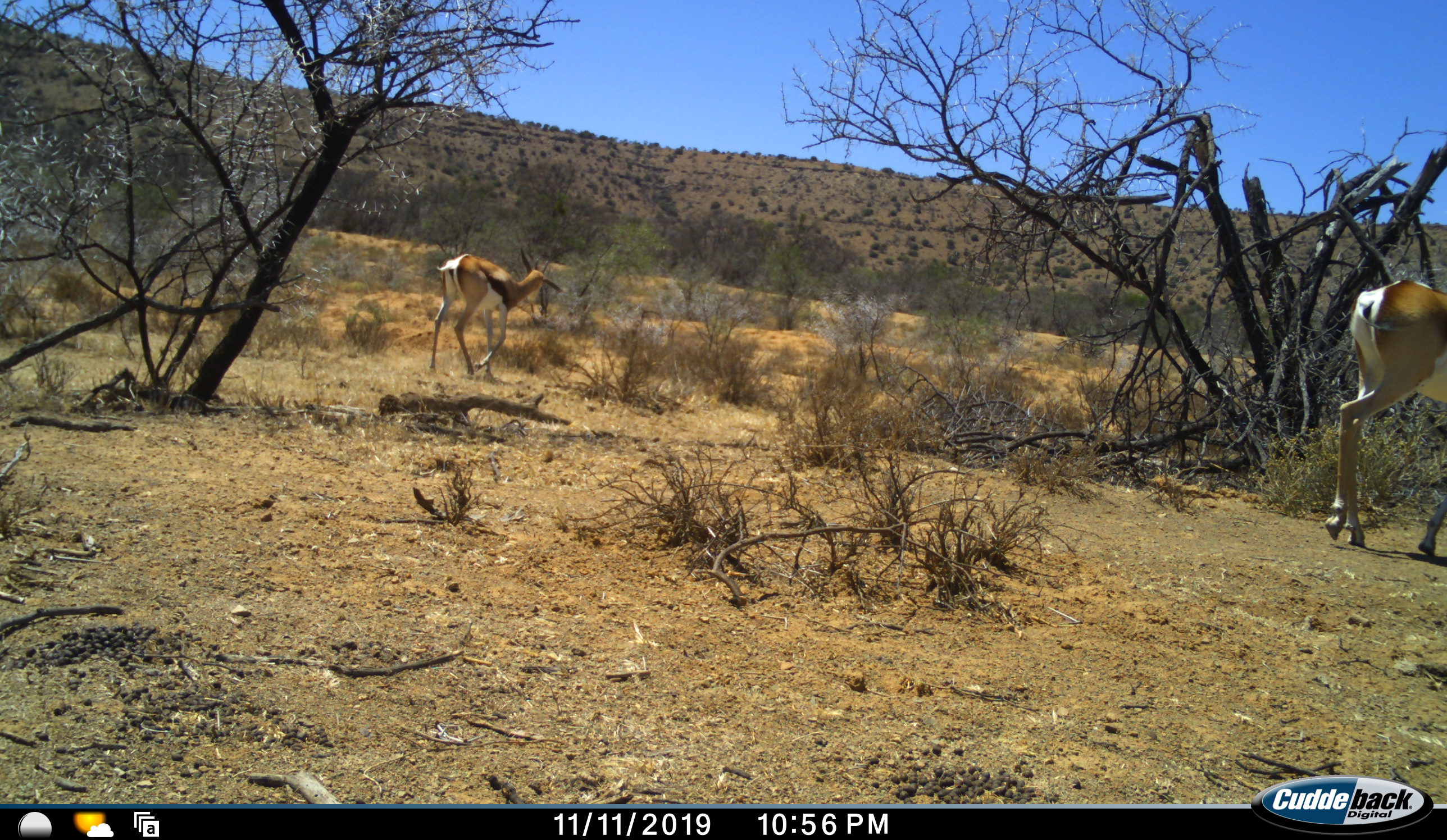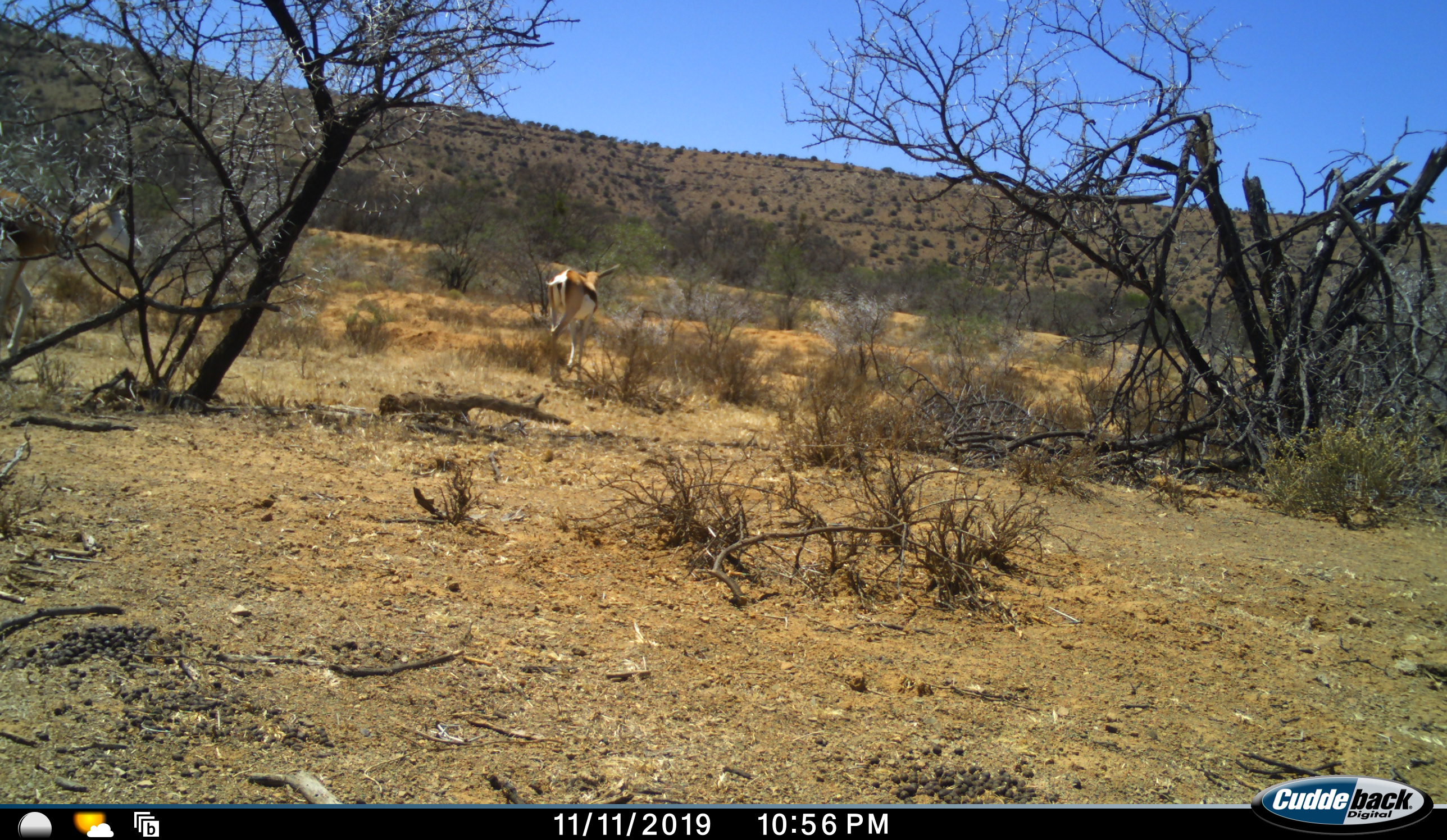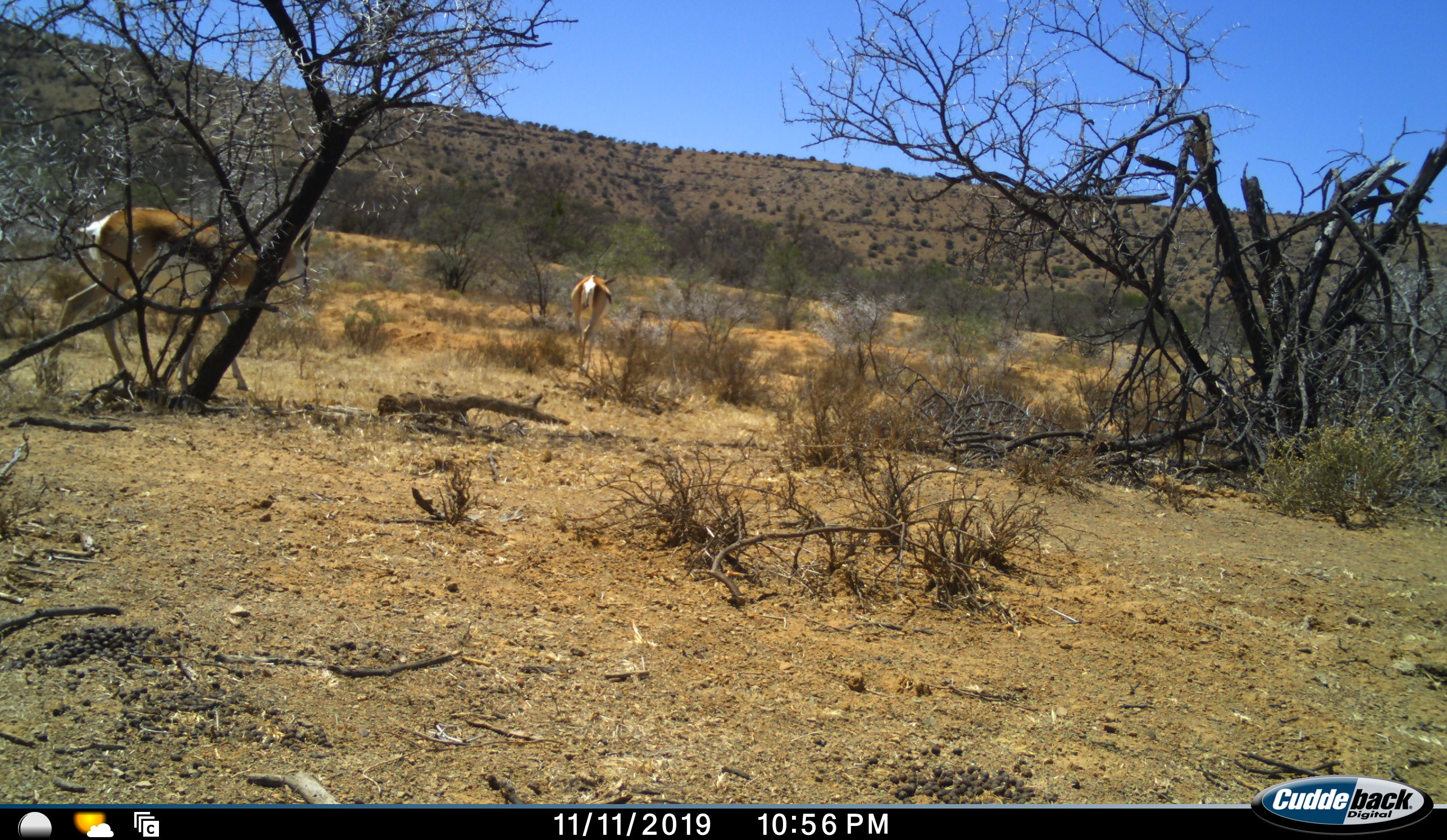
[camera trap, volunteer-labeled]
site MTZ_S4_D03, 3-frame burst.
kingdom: Animalia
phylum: Chordata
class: Mammalia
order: Artiodactyla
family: Bovidae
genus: Antidorcas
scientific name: Antidorcas marsupialis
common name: springbok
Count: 3.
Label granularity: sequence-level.